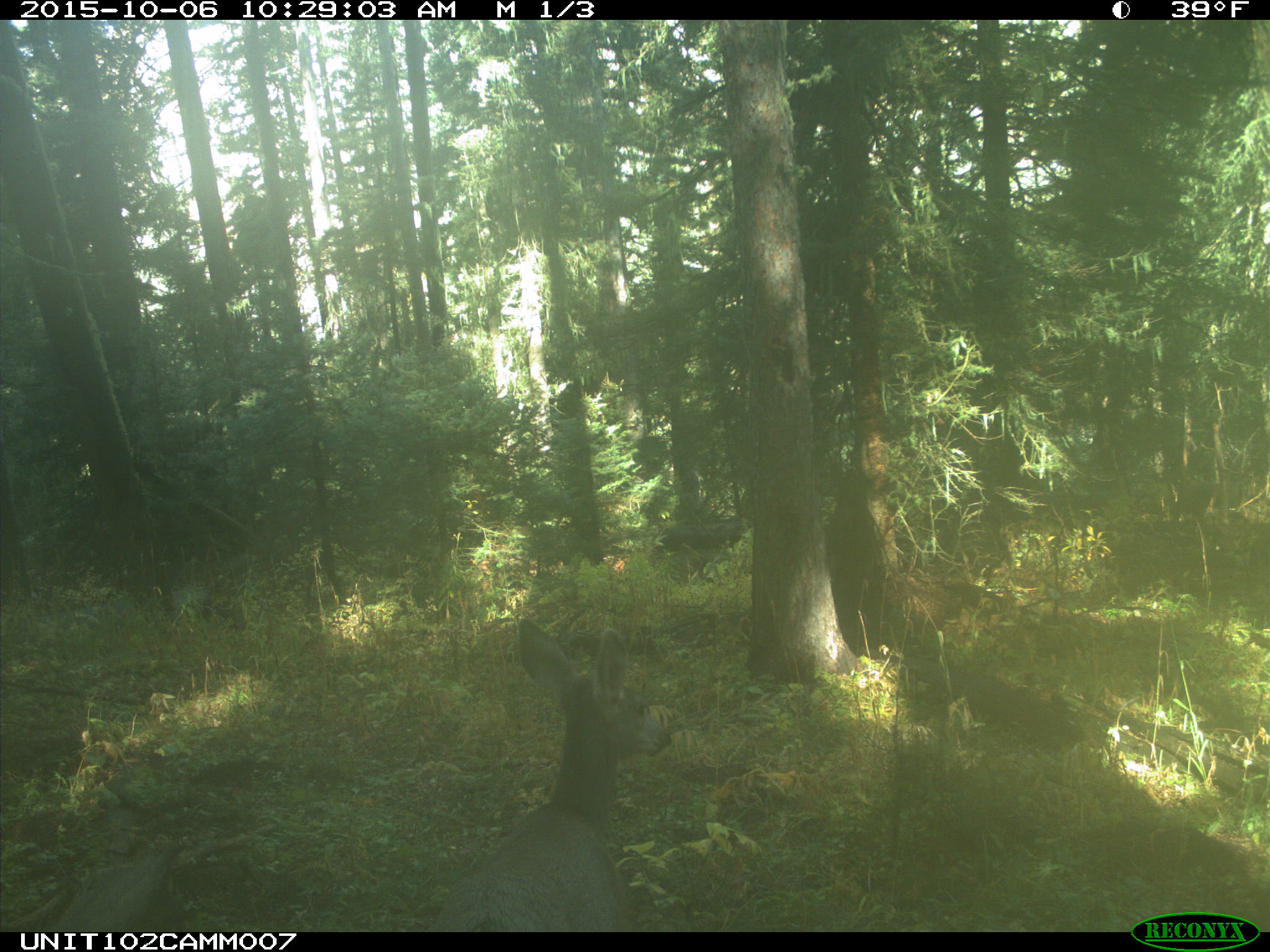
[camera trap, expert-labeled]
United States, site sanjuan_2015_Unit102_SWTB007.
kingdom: Animalia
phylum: Chordata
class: Mammalia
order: Artiodactyla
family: Cervidae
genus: Odocoileus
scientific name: Odocoileus hemionus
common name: mule deer